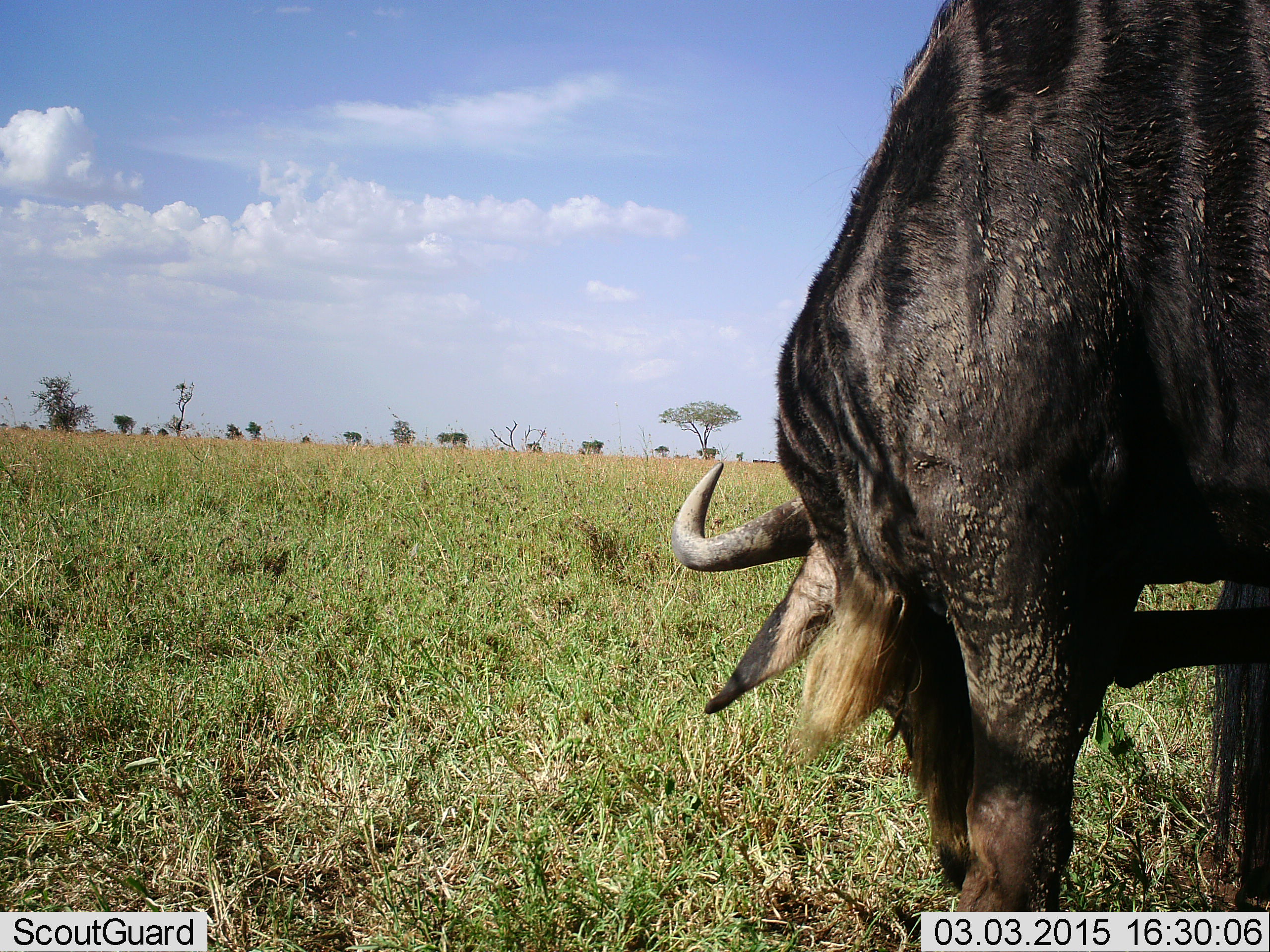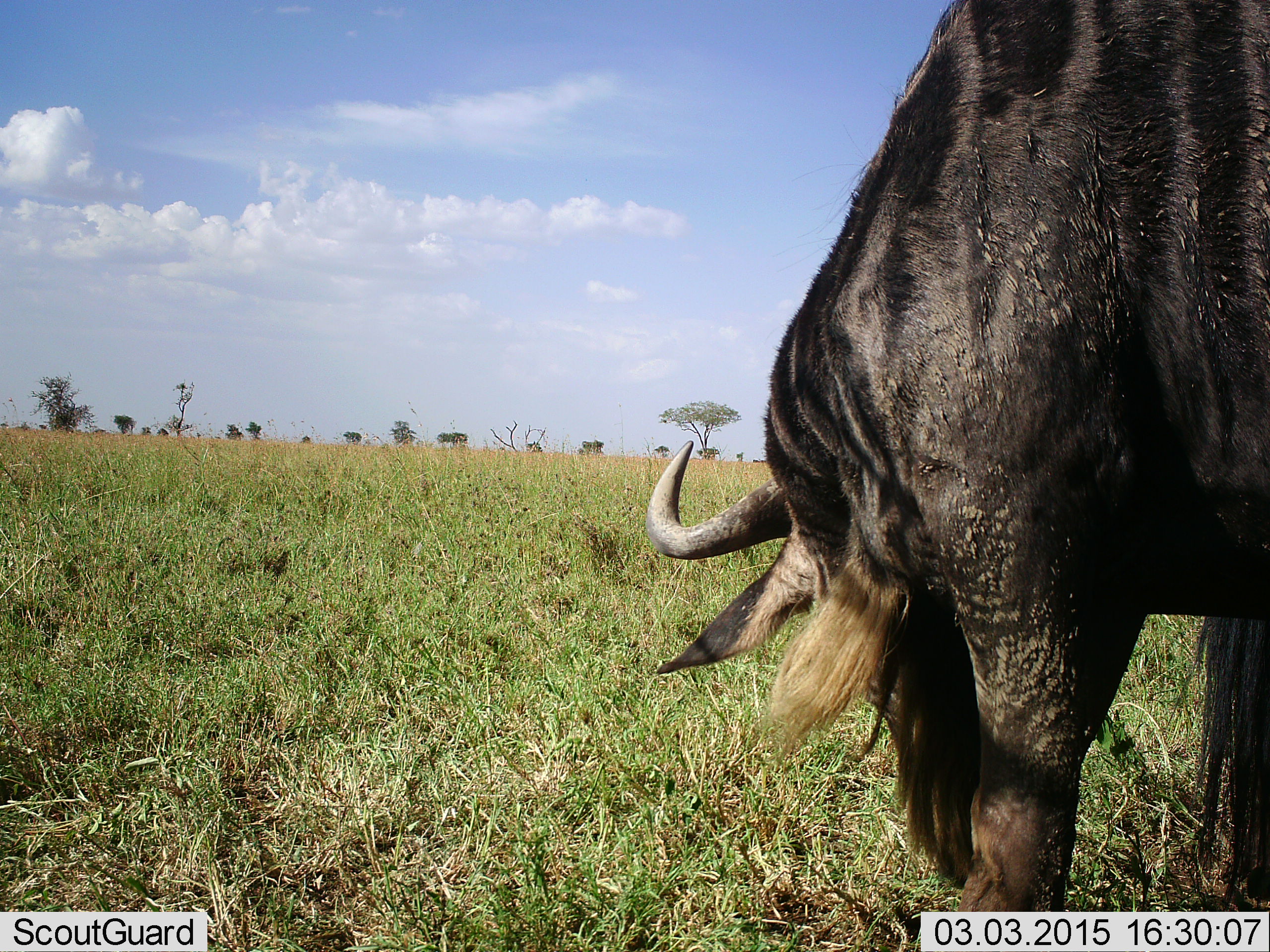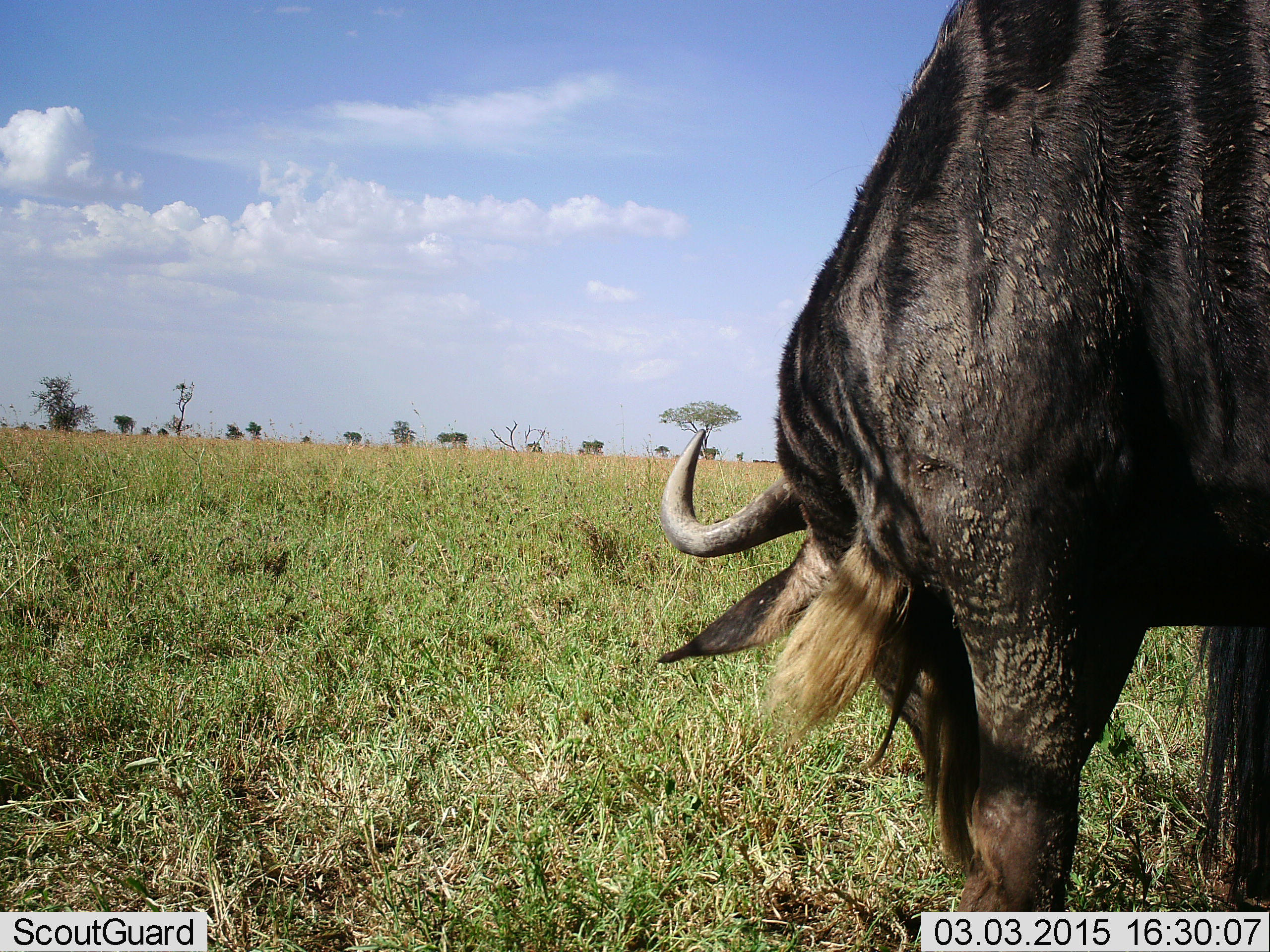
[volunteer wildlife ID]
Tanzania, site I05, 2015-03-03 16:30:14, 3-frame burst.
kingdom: Animalia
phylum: Chordata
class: Mammalia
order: Artiodactyla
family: Bovidae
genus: Connochaetes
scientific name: Connochaetes taurinus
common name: blue wildebeest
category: wildebeest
Wildebeest (blue wildebeest) (Connochaetes taurinus), count 1. Behavior (volunteer vote fractions): standing 20%, resting 0%, moving 10%, interacting 0%. Young present (vote fraction): 0%. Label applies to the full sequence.